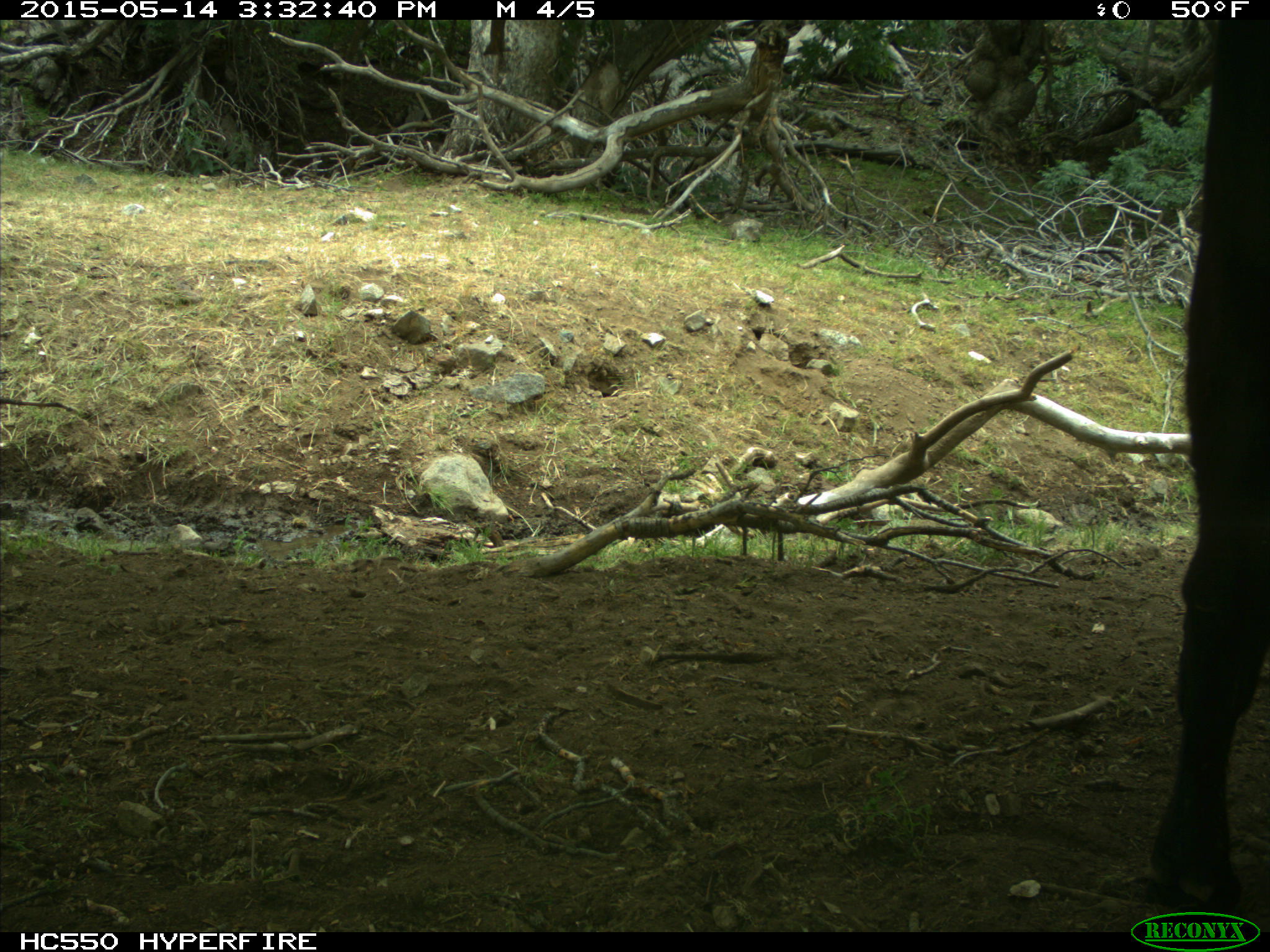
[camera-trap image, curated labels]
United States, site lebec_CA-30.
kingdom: Animalia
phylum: Chordata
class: Mammalia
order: Artiodactyla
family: Bovidae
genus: Bos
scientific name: Bos taurus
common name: domestic cow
Bos taurus (domestic cow).